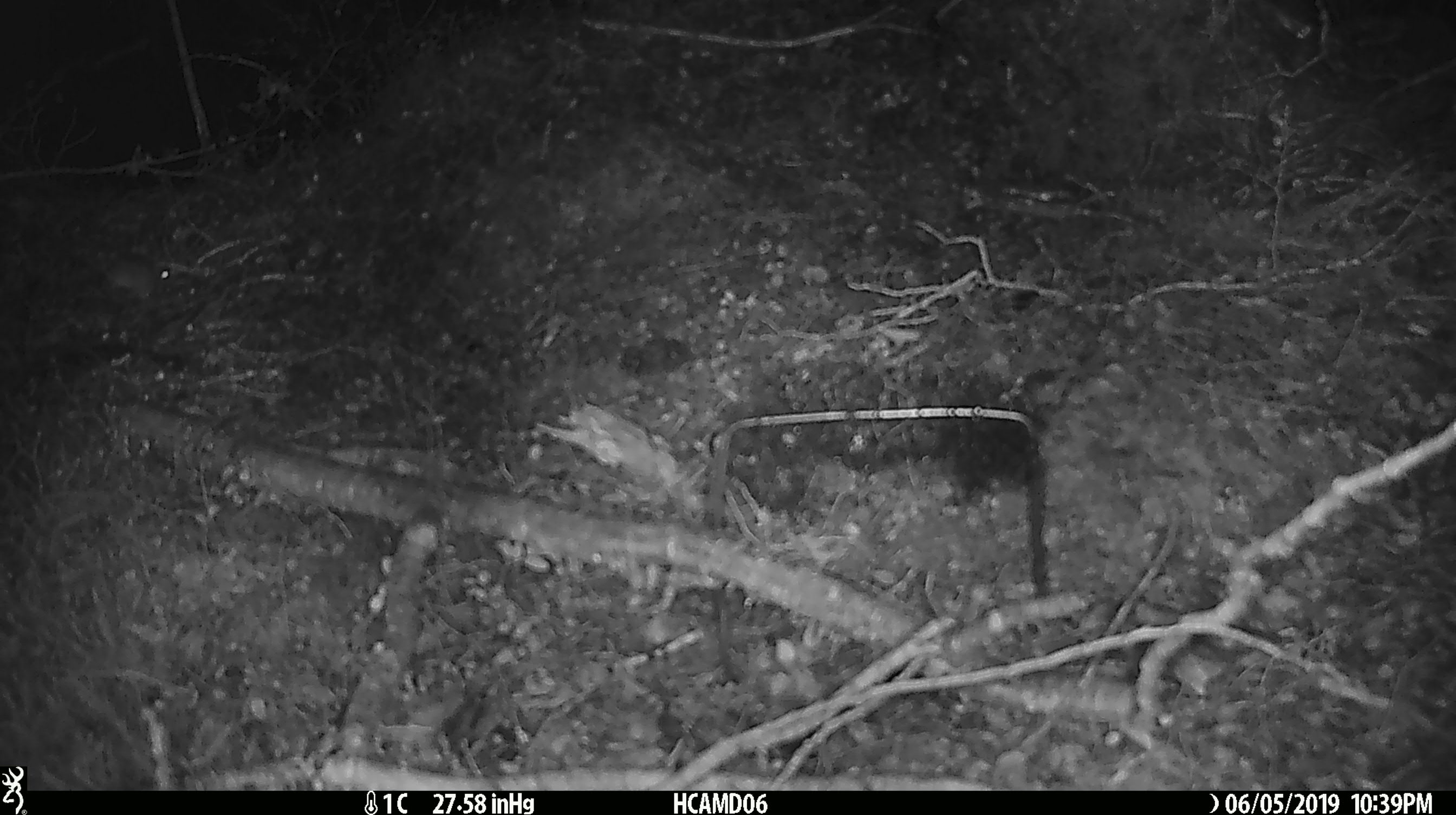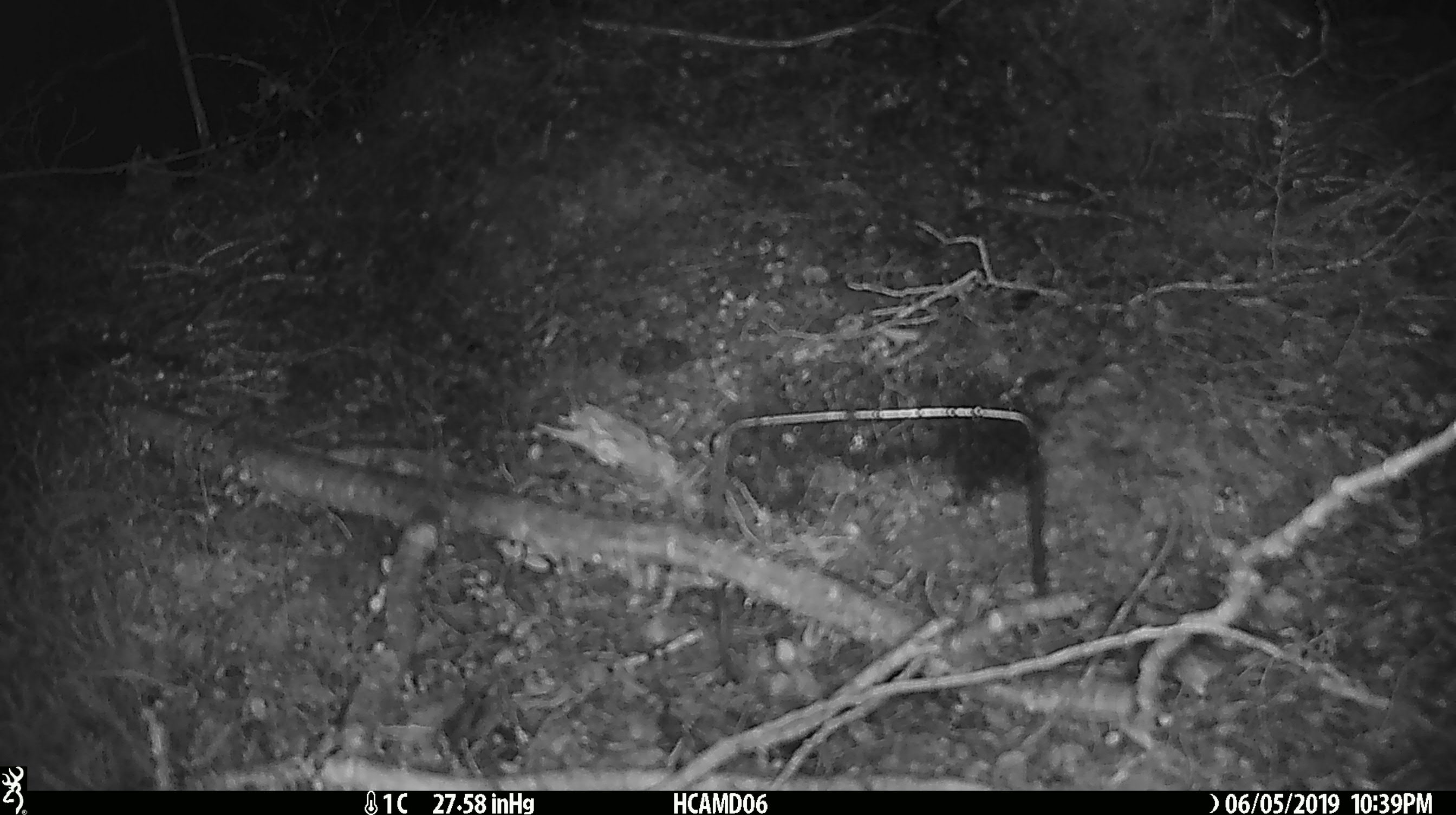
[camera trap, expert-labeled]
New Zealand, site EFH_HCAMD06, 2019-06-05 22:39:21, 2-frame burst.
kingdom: Animalia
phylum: Chordata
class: Mammalia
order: Rodentia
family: Muridae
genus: Mus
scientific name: Mus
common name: mouse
Mouse (Mus).